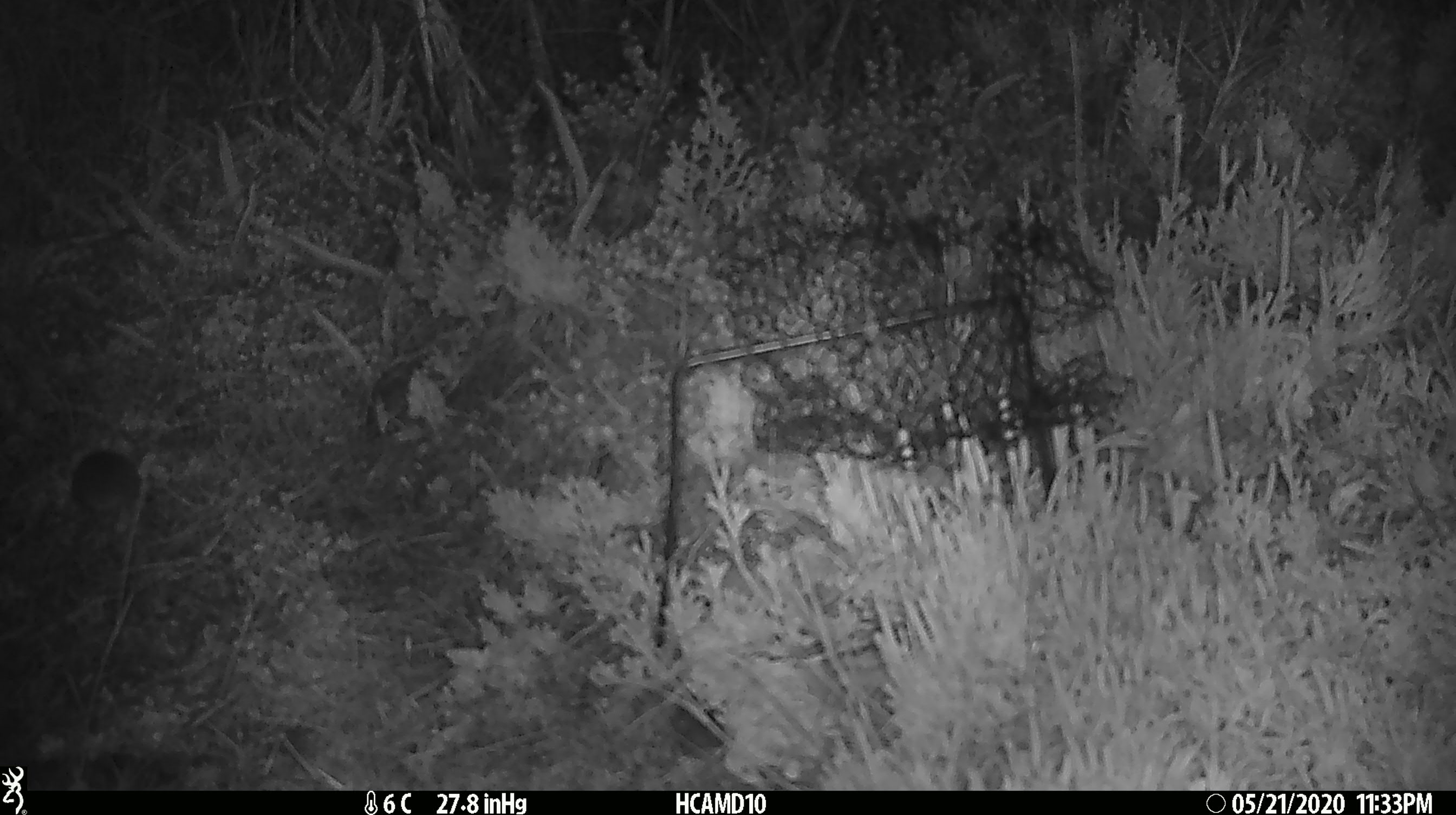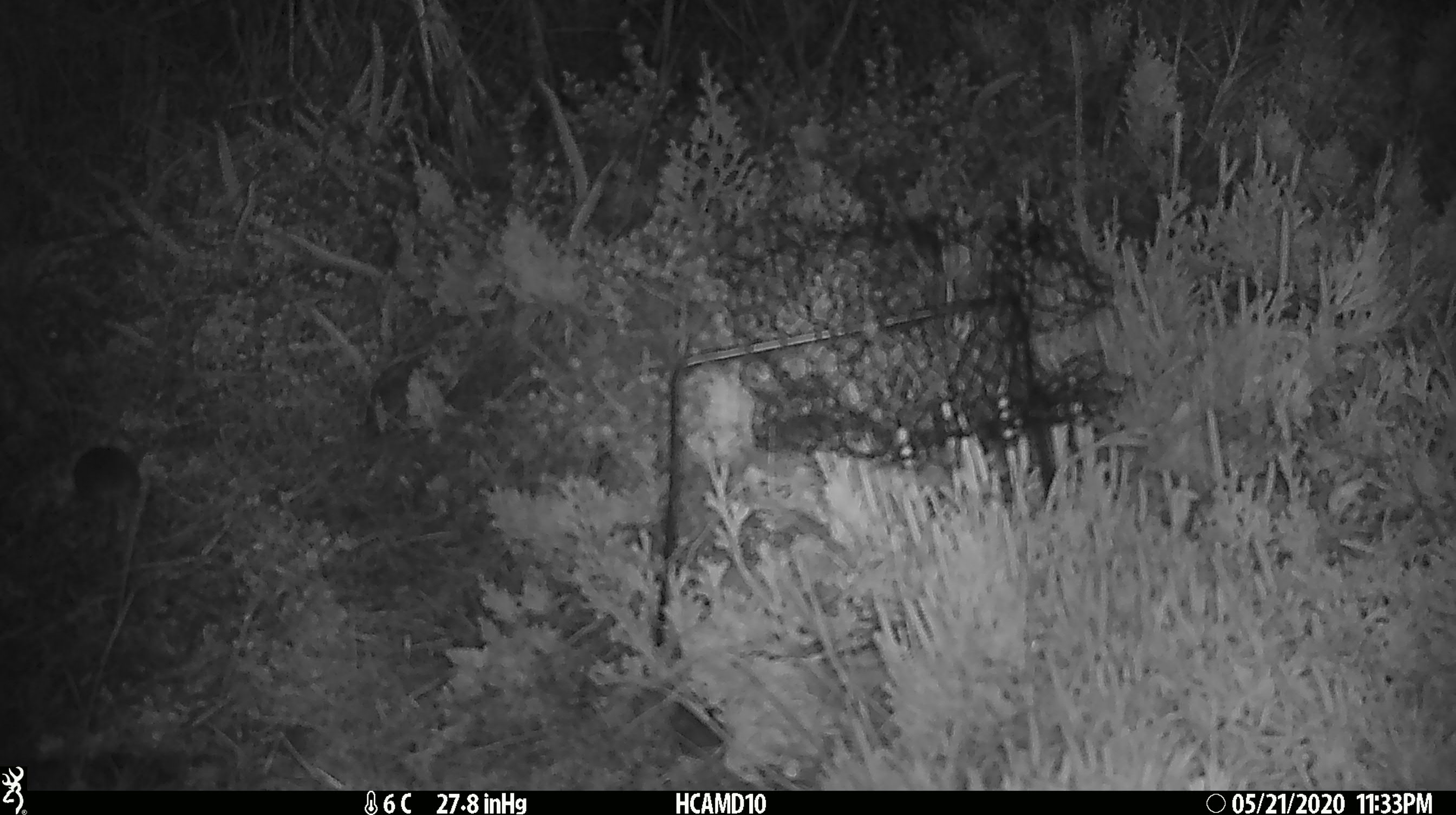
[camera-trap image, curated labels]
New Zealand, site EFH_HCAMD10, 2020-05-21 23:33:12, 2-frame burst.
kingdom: Animalia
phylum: Chordata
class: Mammalia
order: Rodentia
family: Muridae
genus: Mus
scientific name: Mus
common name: mouse